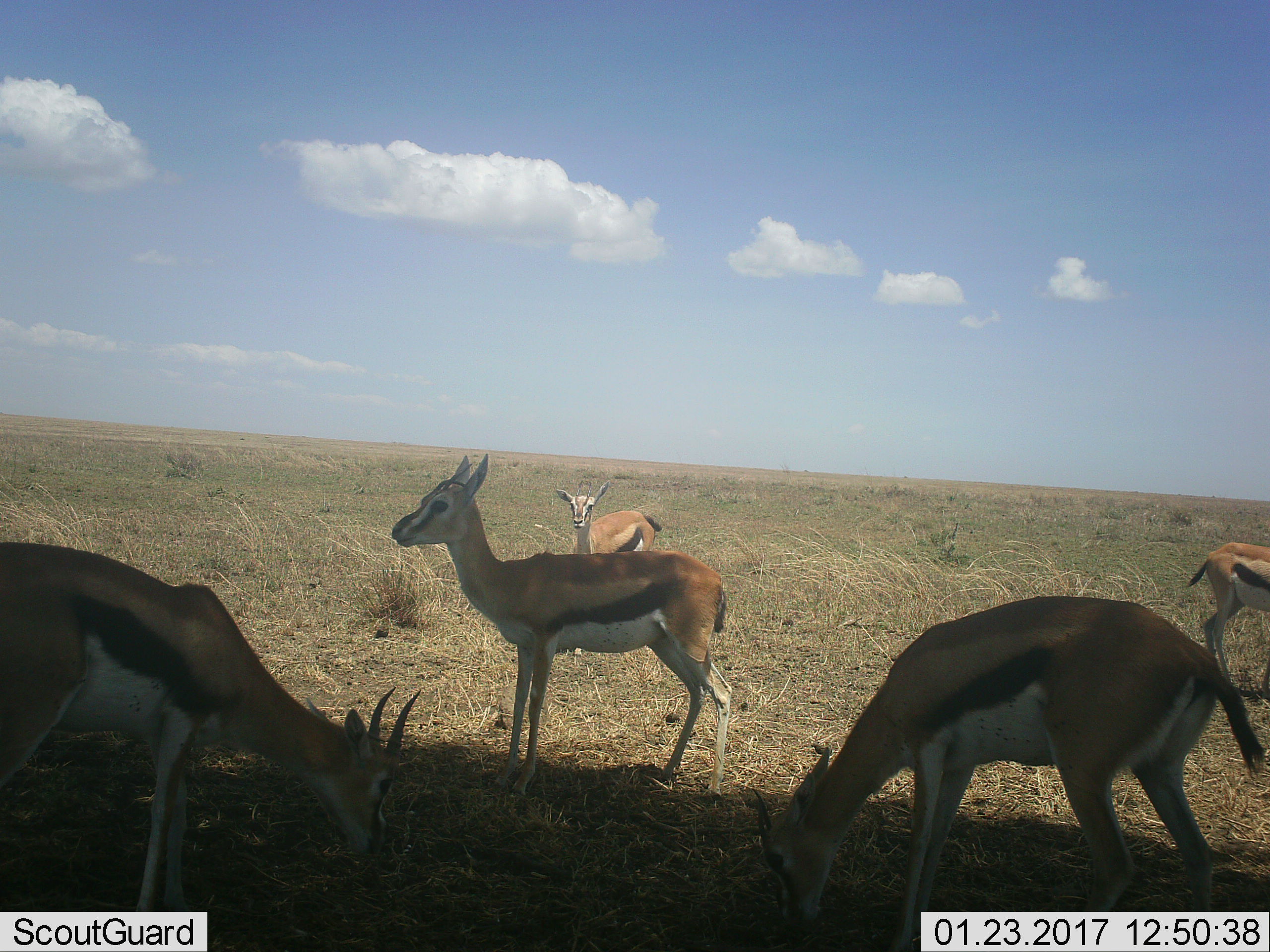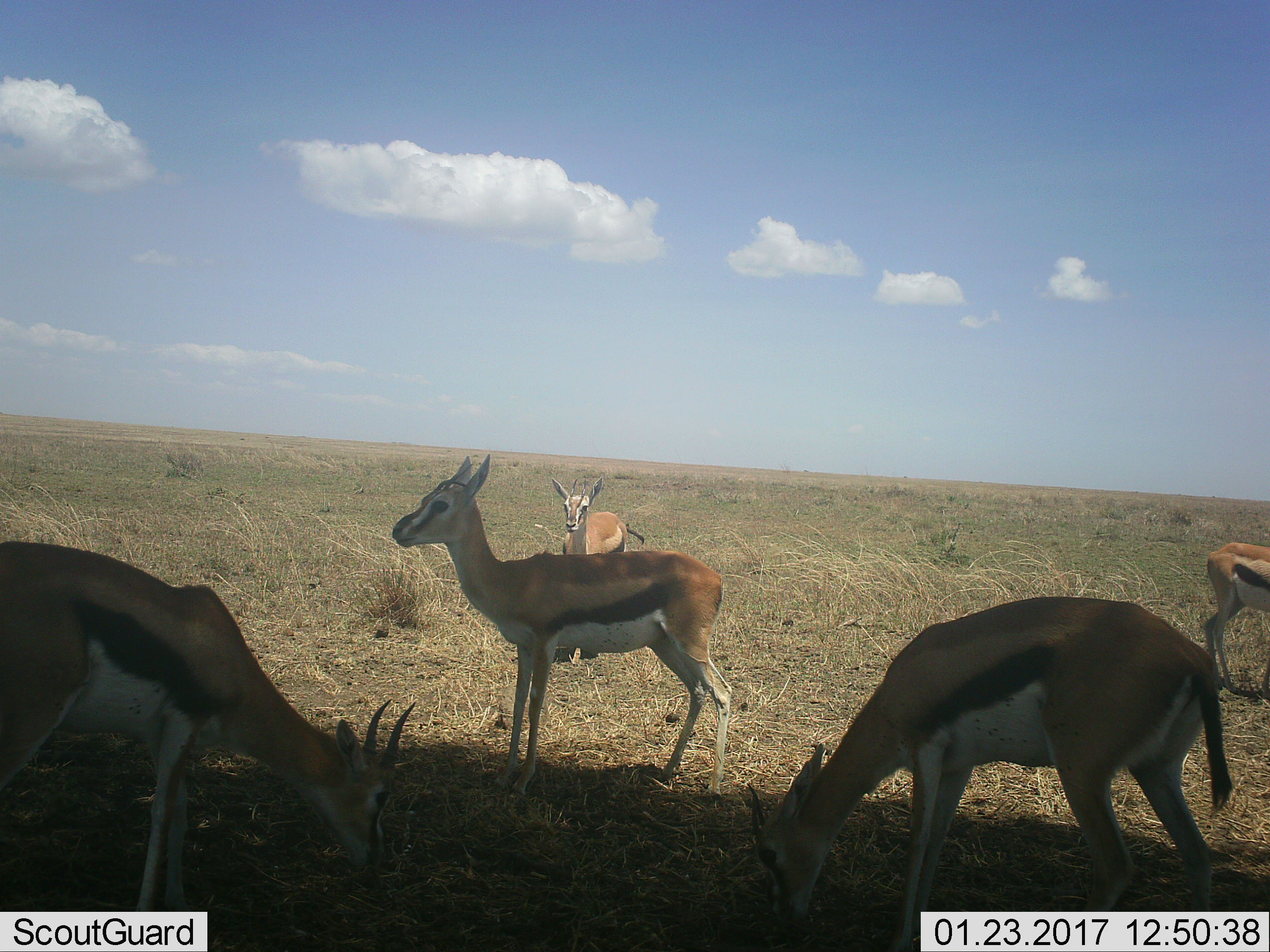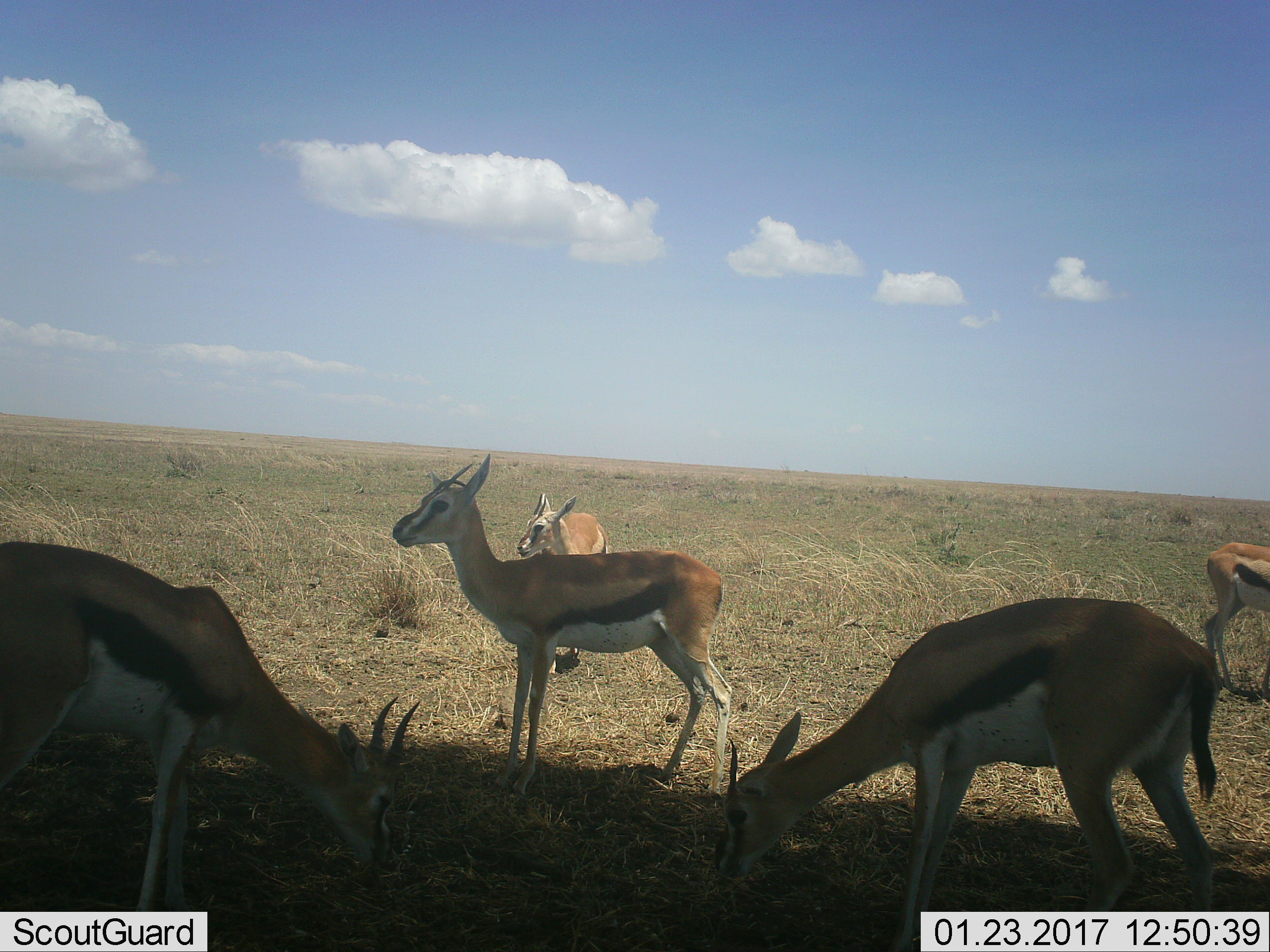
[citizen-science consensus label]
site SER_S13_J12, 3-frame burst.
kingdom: Animalia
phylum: Chordata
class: Mammalia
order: Artiodactyla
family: Bovidae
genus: Eudorcas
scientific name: Eudorcas thomsonii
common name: thomson's gazelle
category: gazellethomsons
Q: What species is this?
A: Gazellethomsons (thomson's gazelle) (Eudorcas thomsonii).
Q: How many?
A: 5.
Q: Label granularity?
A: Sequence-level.